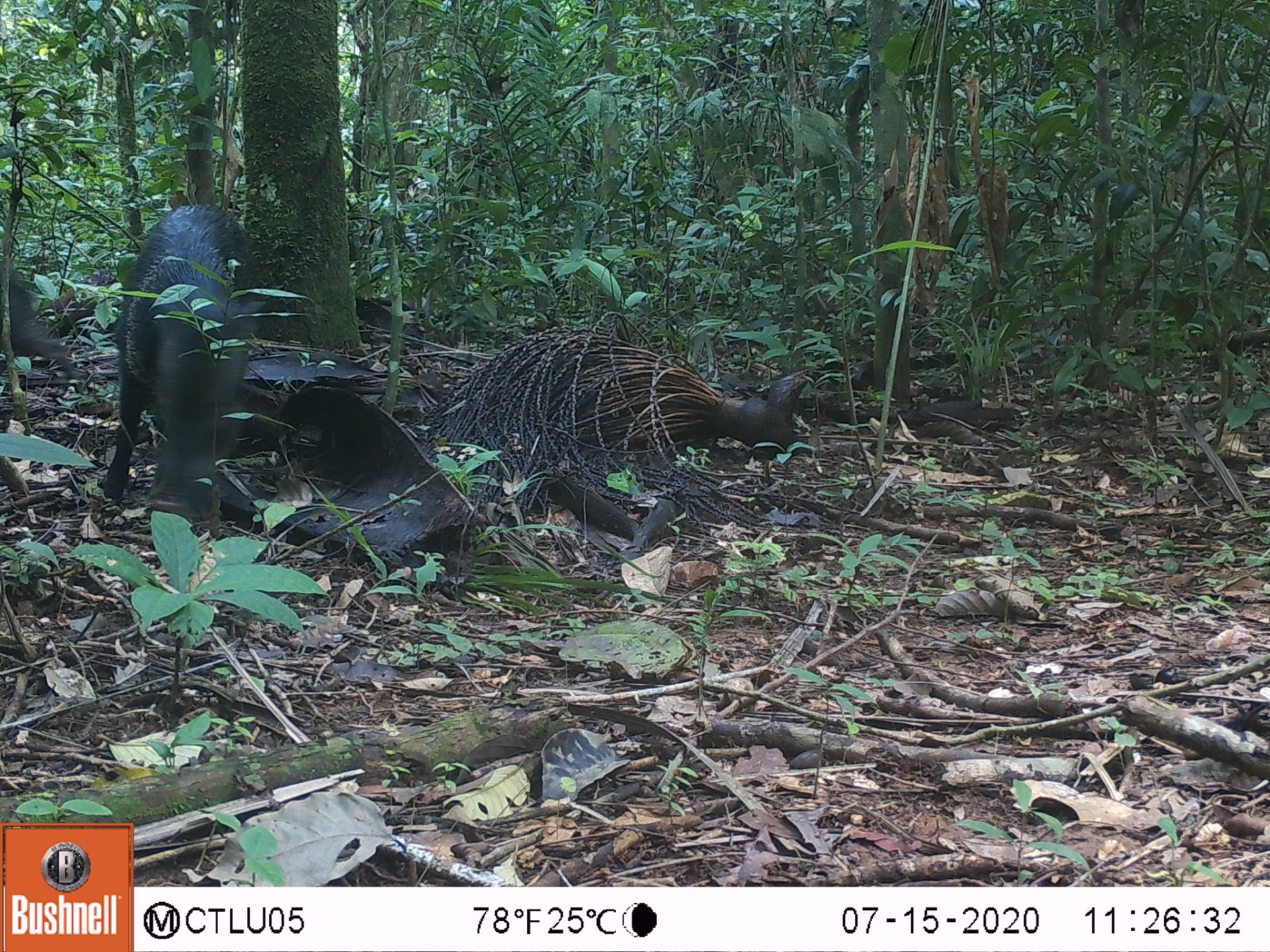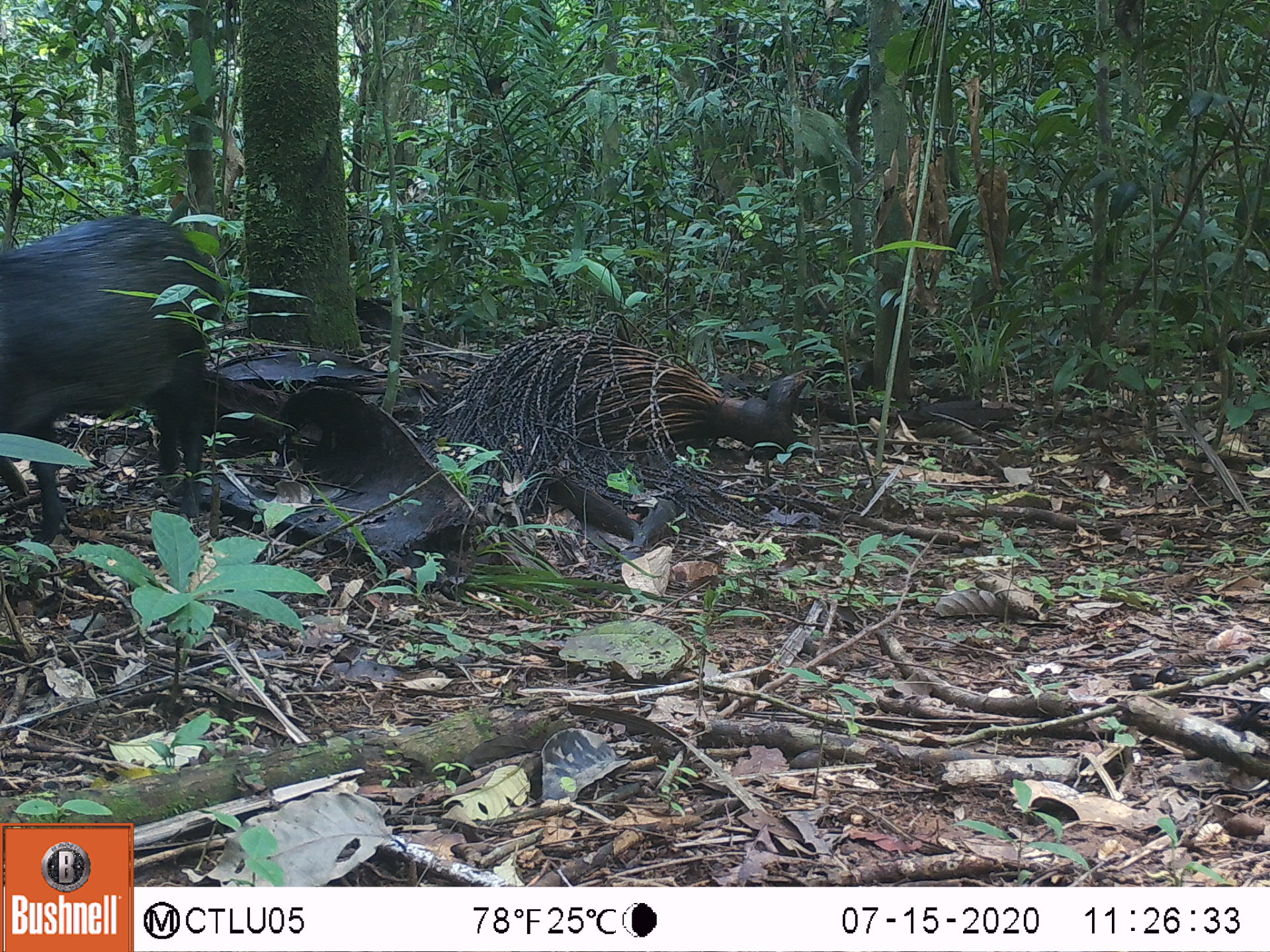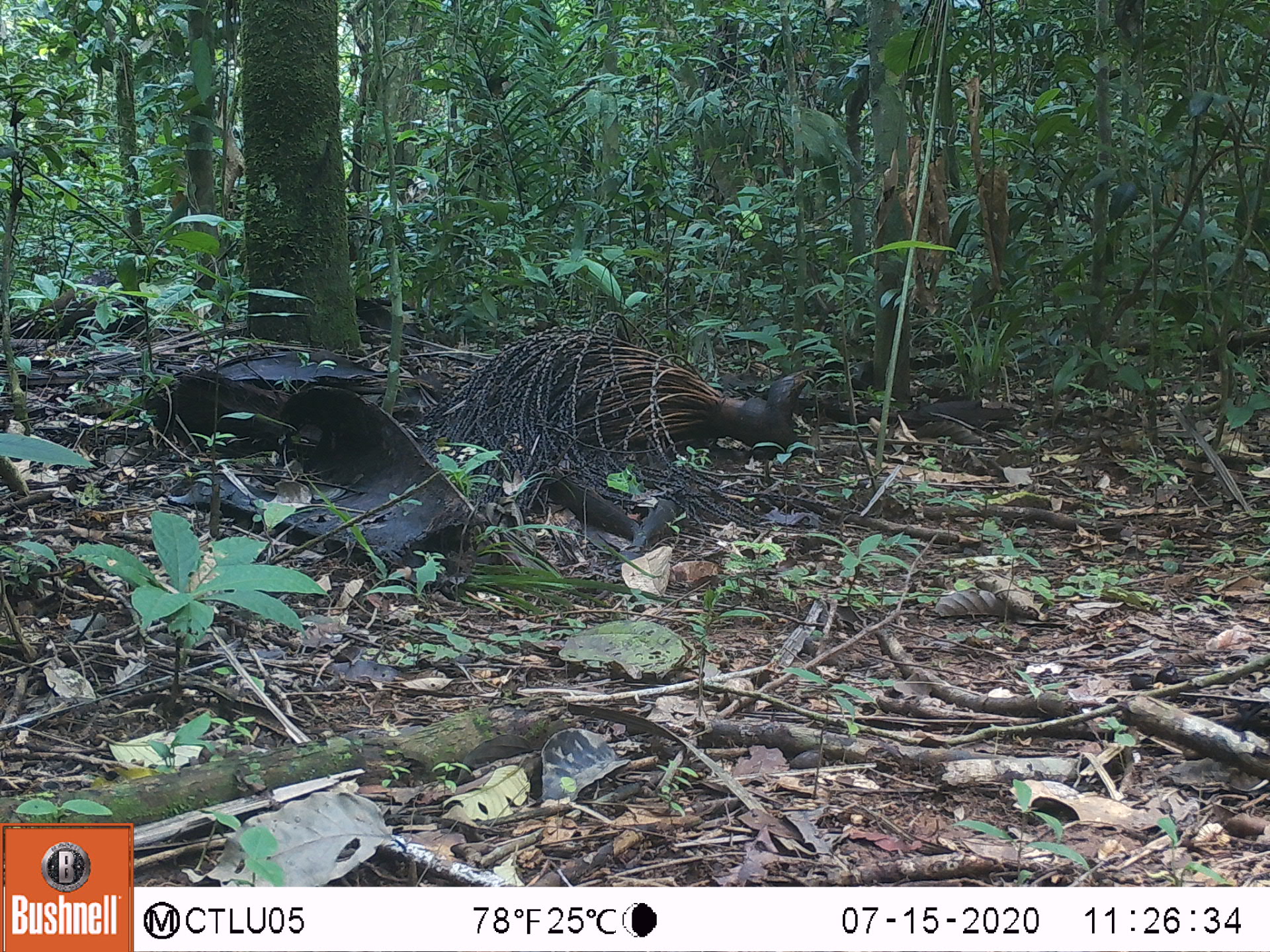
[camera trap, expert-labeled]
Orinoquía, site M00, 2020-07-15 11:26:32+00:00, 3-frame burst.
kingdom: Animalia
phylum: Chordata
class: Mammalia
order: Artiodactyla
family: Tayassuidae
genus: Pecari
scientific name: Pecari tajacu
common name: collared peccary